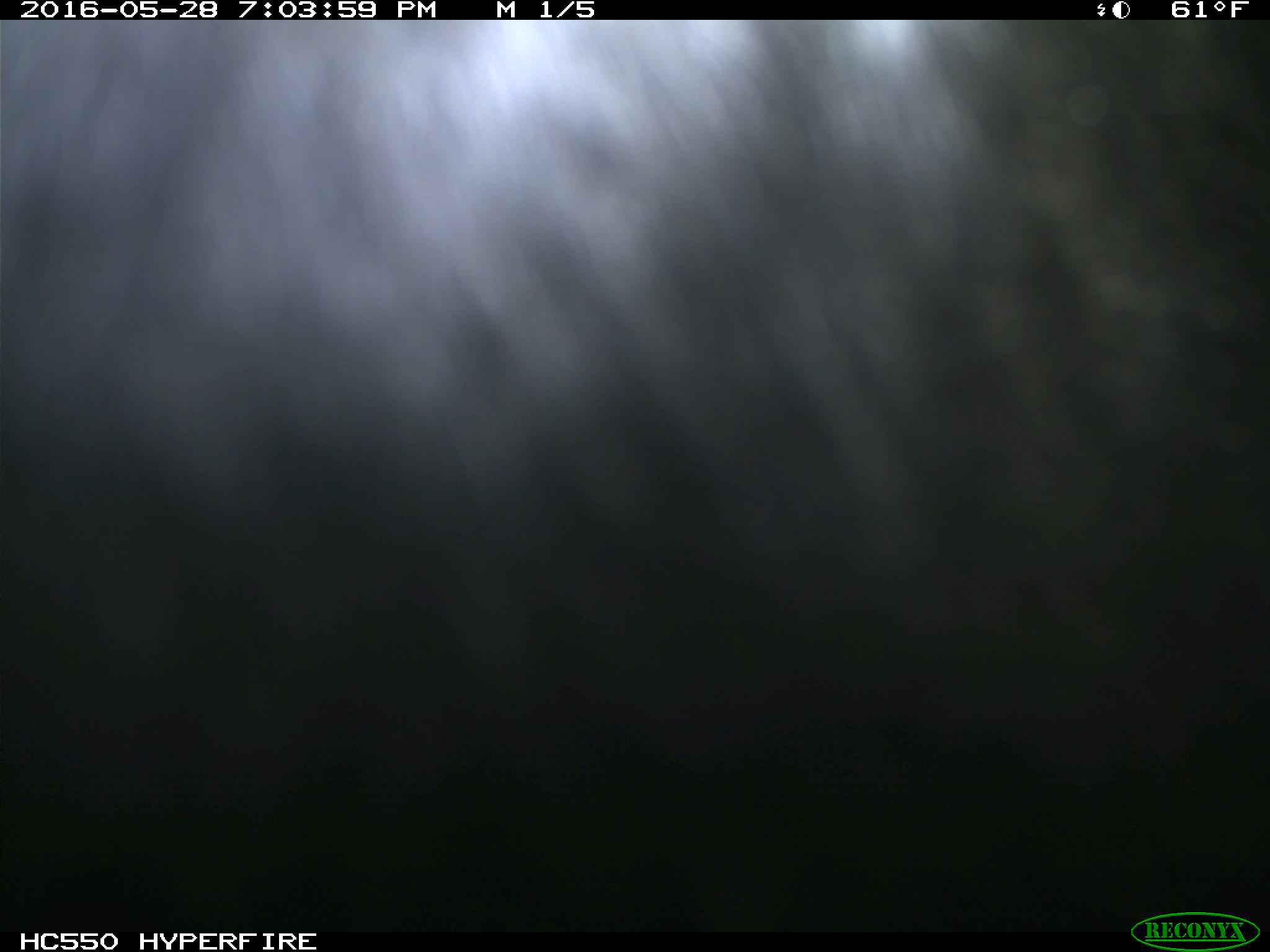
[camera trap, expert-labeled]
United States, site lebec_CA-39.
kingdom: Animalia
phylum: Chordata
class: Mammalia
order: Artiodactyla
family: Bovidae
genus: Bos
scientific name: Bos taurus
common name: domestic cow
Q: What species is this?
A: Bos taurus (domestic cow).